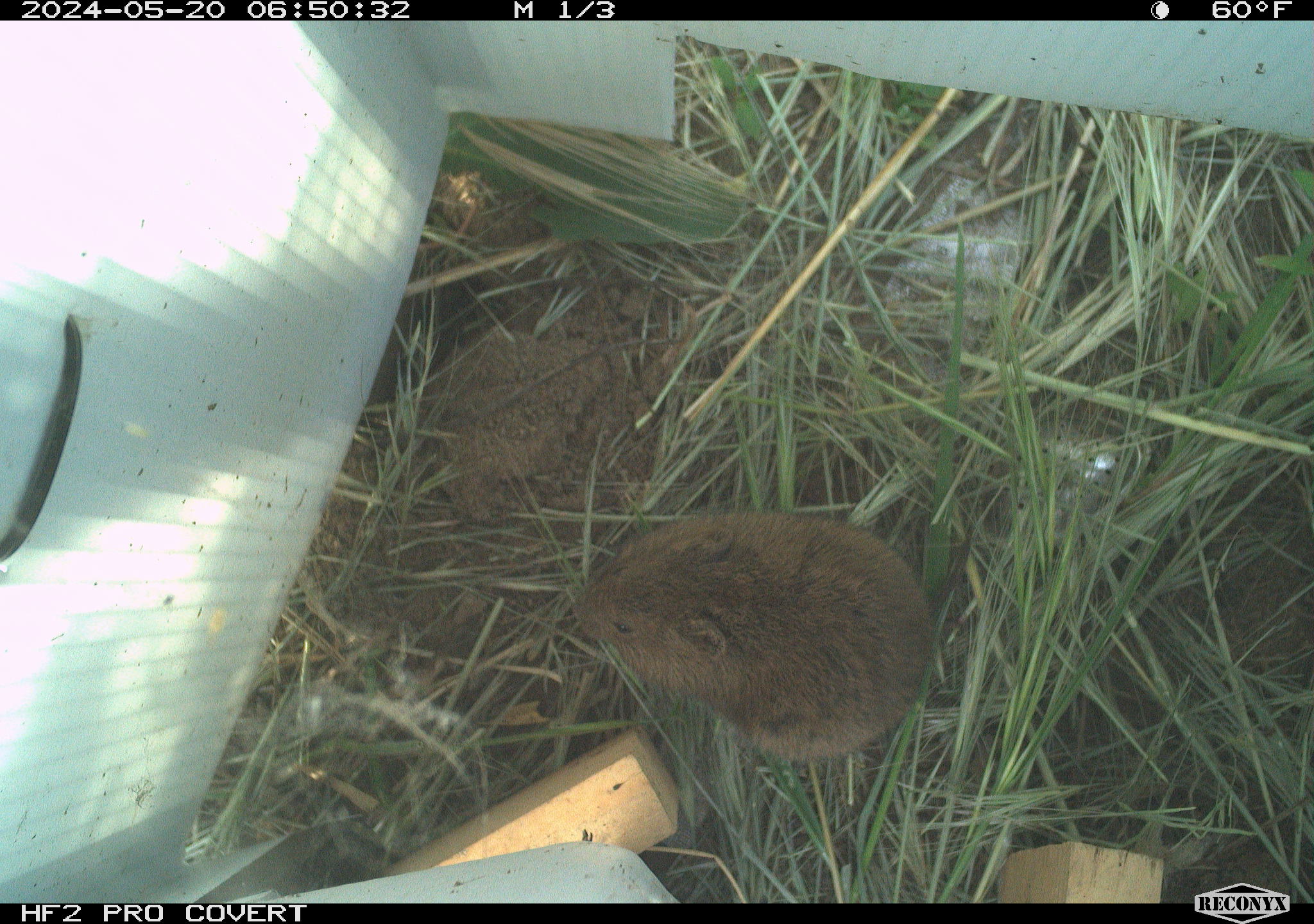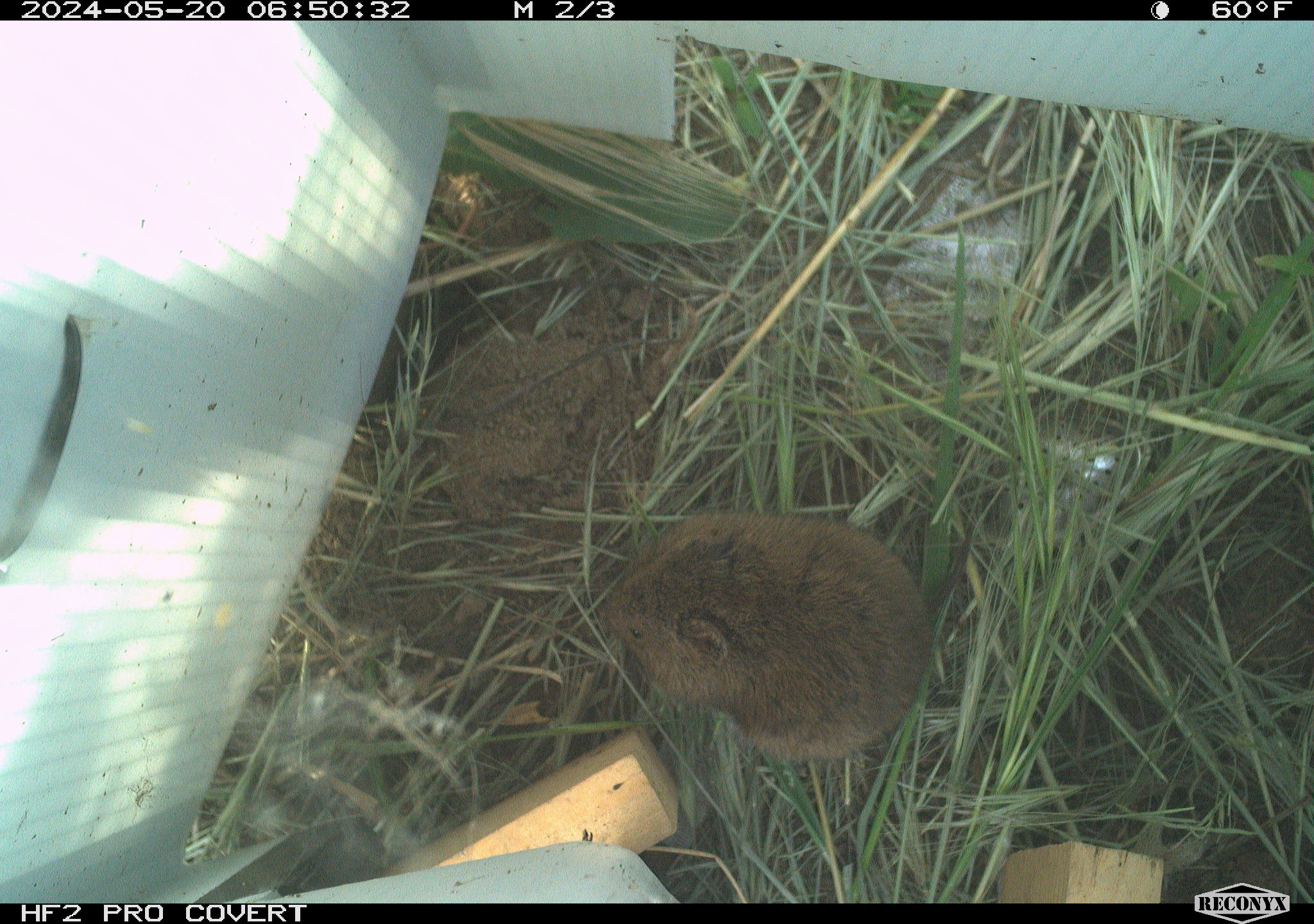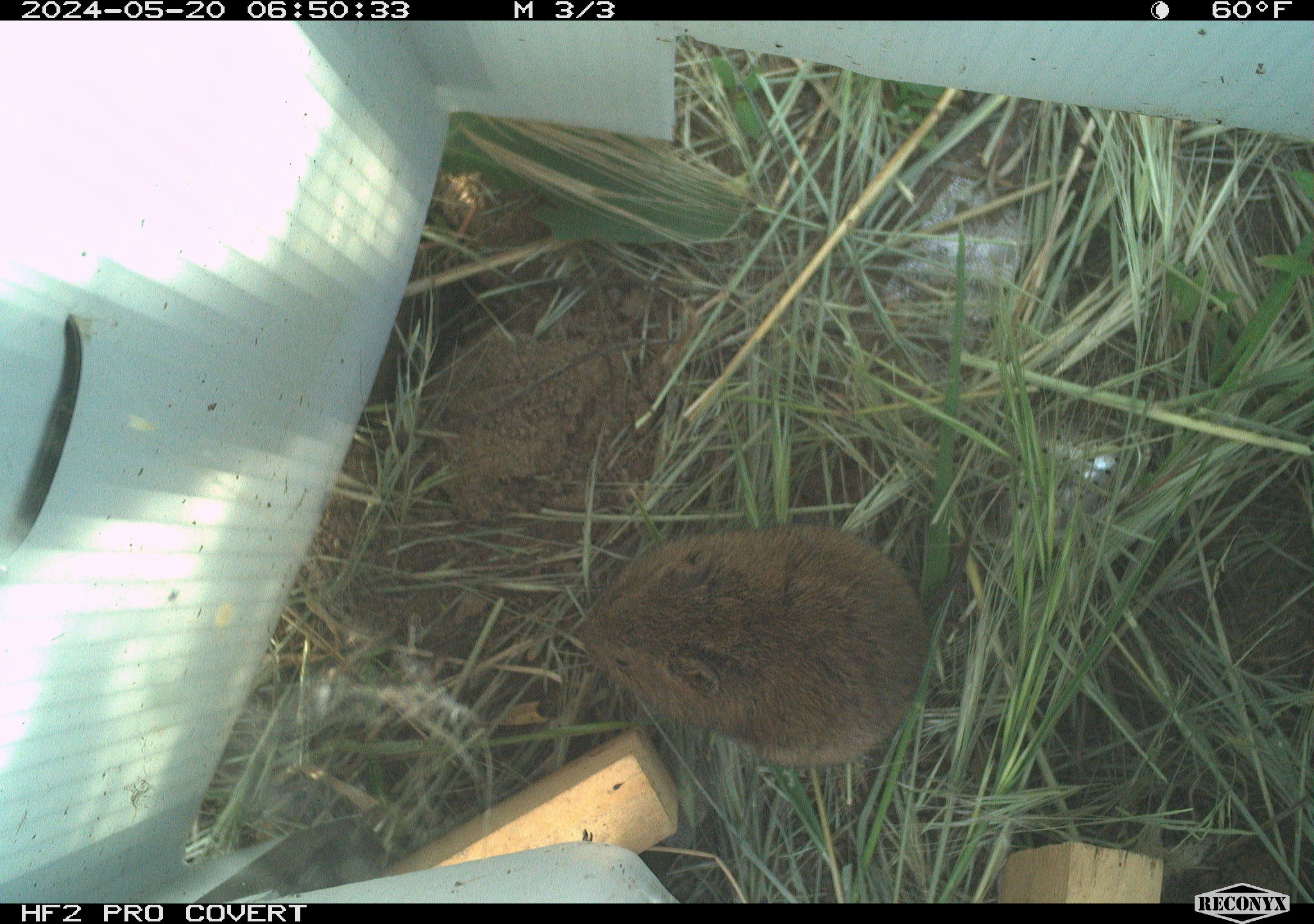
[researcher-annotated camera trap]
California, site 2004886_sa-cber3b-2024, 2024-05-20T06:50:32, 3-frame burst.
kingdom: Animalia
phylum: Chordata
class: Mammalia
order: Rodentia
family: Cricetidae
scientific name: Arvicolinae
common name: voles, lemmings, and muskrats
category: arvicolinae subfamily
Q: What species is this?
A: Arvicolinae subfamily (voles, lemmings, and muskrats) (Arvicolinae).